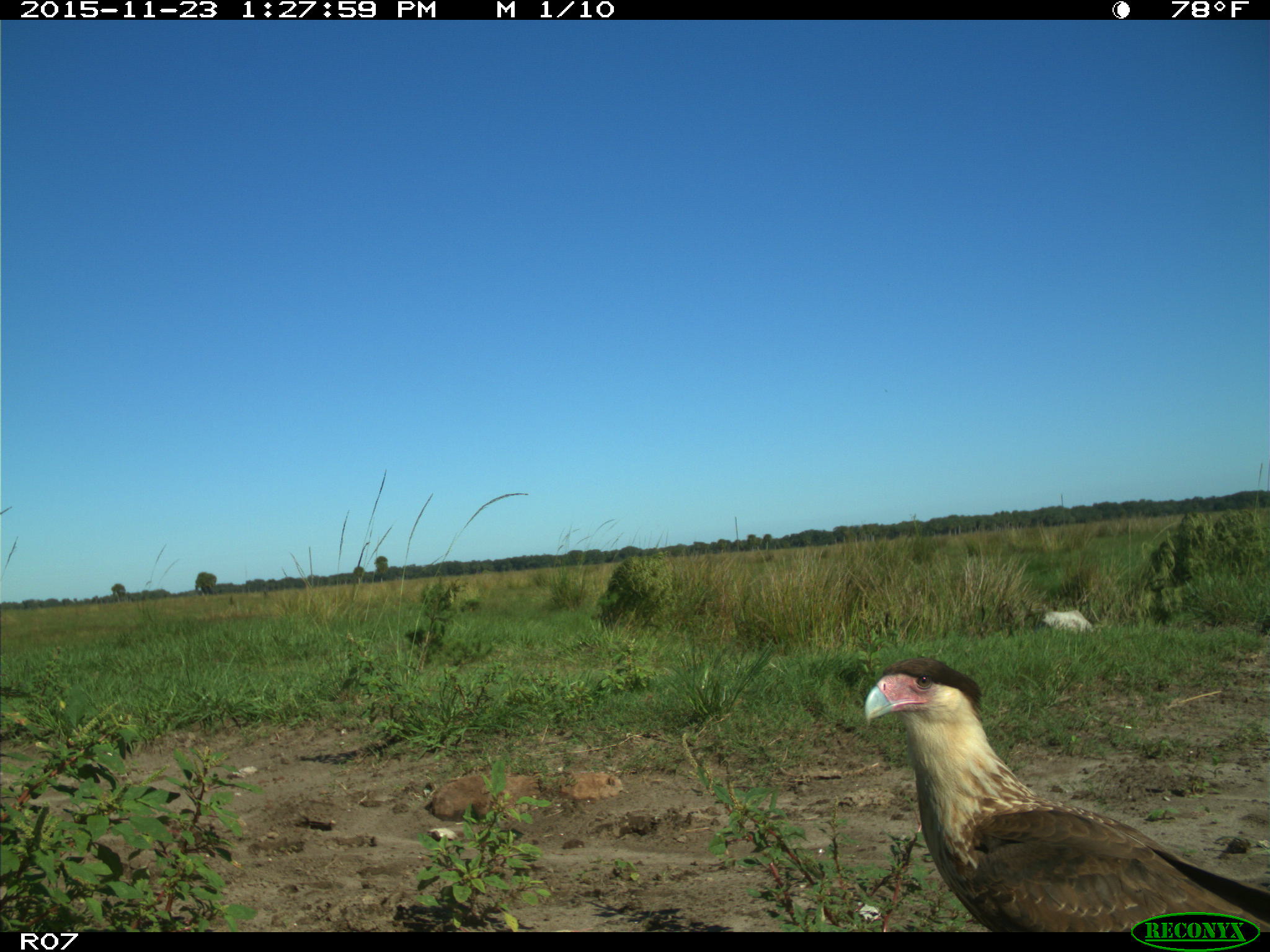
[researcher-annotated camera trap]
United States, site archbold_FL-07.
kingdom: Animalia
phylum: Chordata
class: Aves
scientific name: Aves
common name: birds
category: unidentified bird